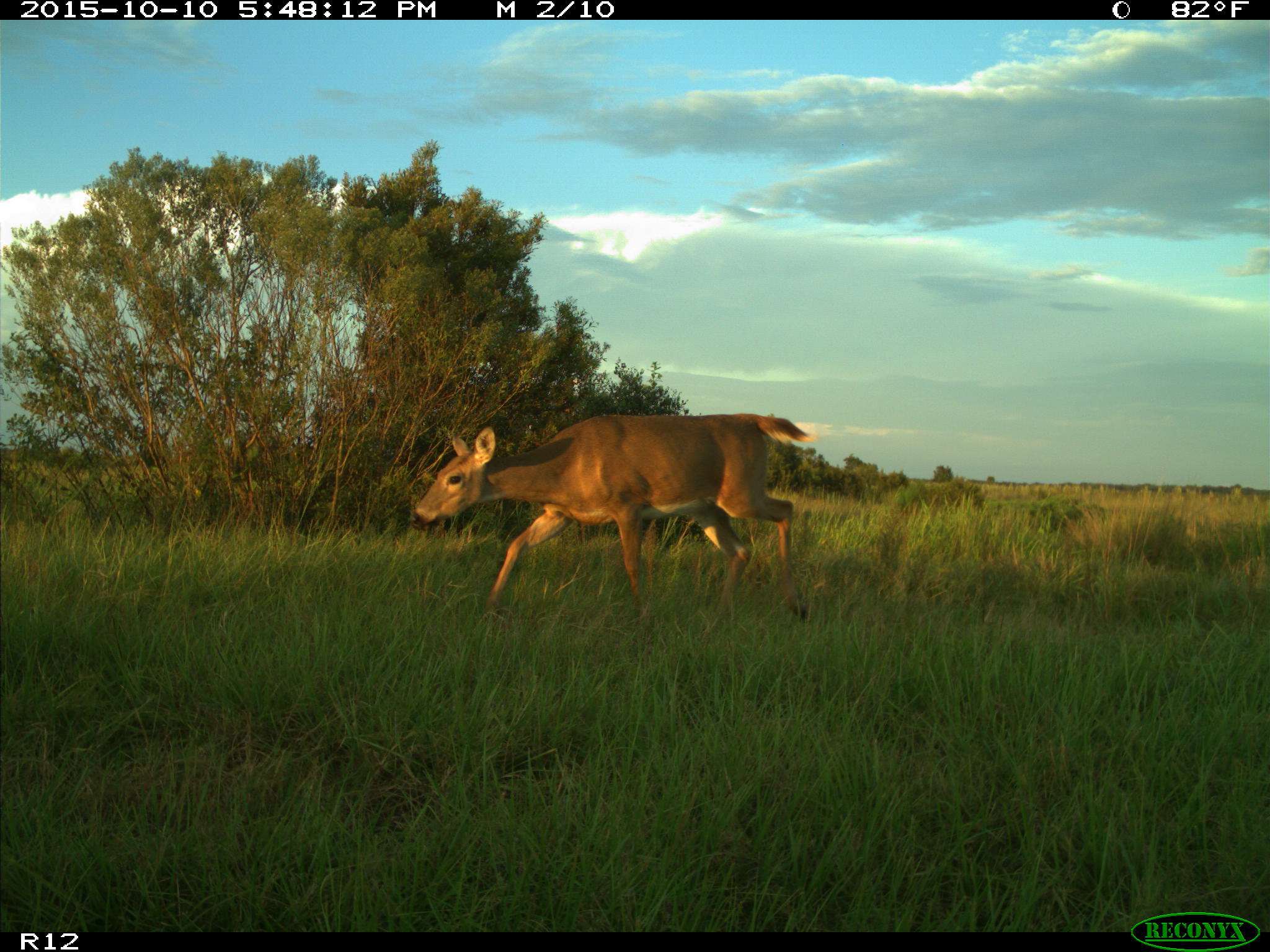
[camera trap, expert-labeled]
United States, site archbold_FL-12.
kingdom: Animalia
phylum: Chordata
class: Mammalia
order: Artiodactyla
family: Cervidae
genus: Odocoileus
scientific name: Odocoileus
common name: deer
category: unidentified deer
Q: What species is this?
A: Unidentified deer (deer) (Odocoileus).